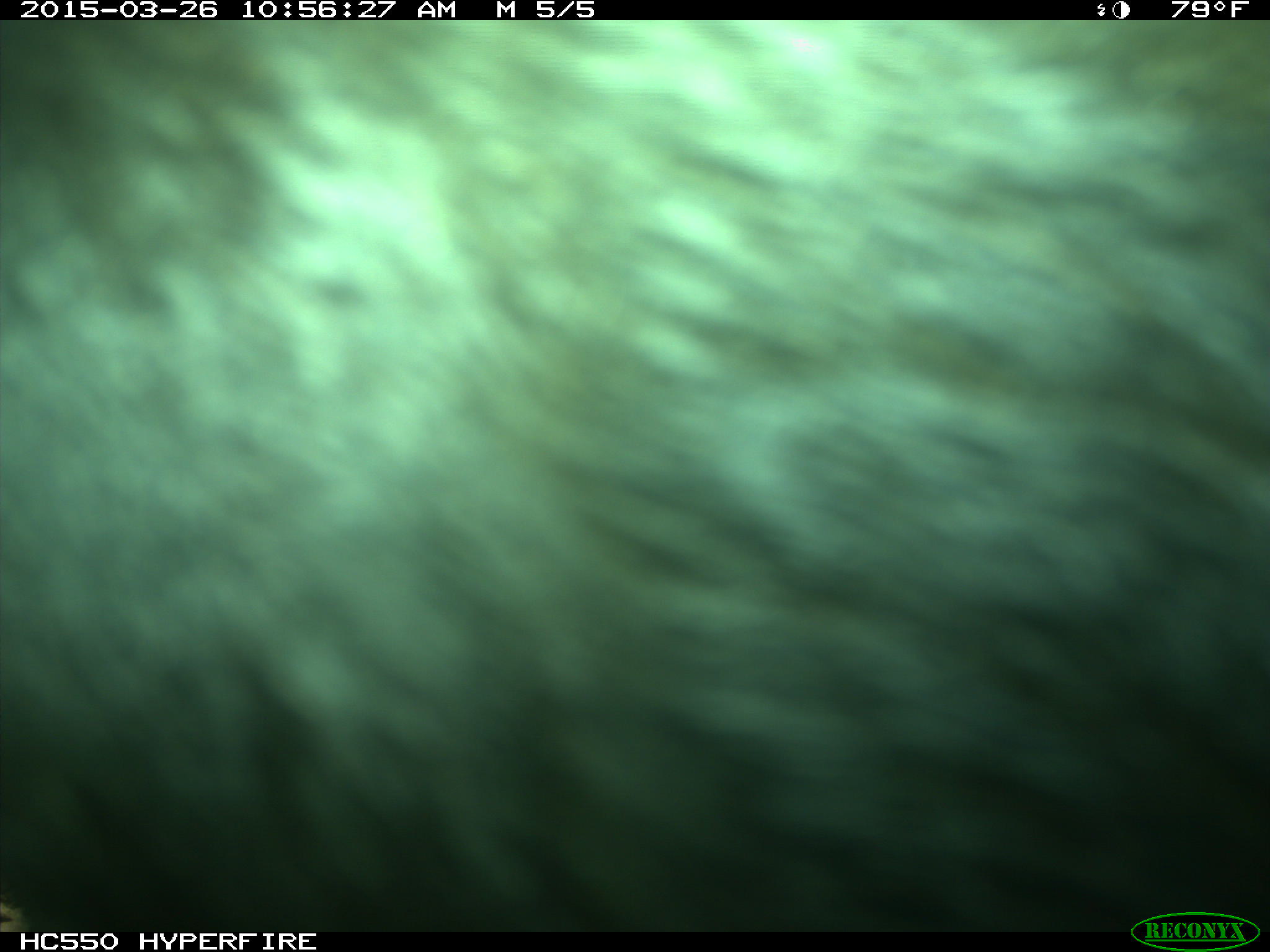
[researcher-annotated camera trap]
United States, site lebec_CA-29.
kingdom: Animalia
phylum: Chordata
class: Mammalia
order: Artiodactyla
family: Bovidae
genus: Bos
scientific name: Bos taurus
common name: domestic cow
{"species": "Bos taurus (domestic cow)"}